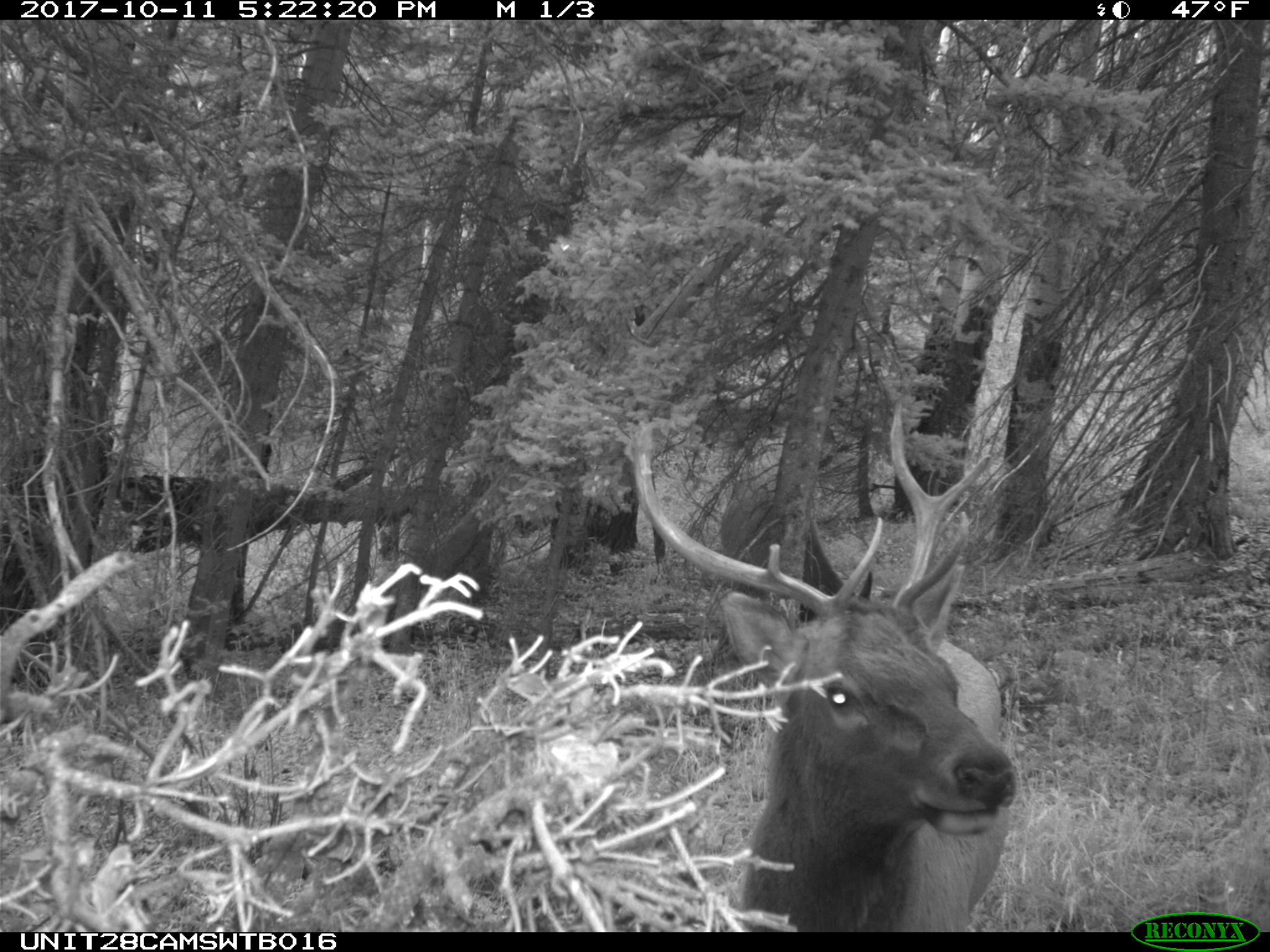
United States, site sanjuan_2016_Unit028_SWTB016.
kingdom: Animalia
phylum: Chordata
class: Mammalia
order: Artiodactyla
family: Cervidae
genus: Cervus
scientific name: Cervus elaphus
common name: red deer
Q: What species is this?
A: Cervus elaphus (red deer).